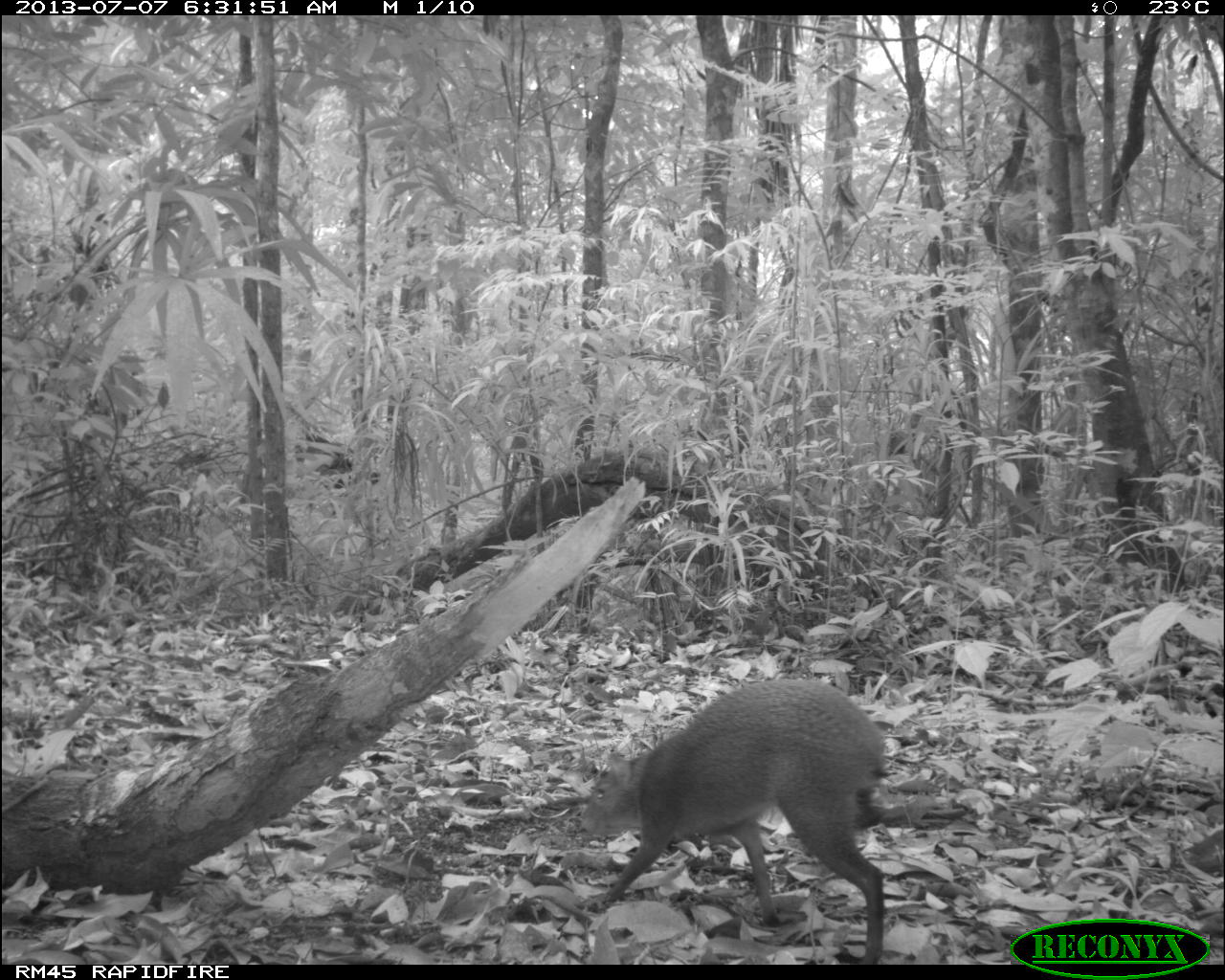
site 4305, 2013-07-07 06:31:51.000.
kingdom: Animalia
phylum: Chordata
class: Mammalia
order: Rodentia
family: Dasyproctidae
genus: Dasyprocta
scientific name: Dasyprocta punctata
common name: central american agouti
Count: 1.